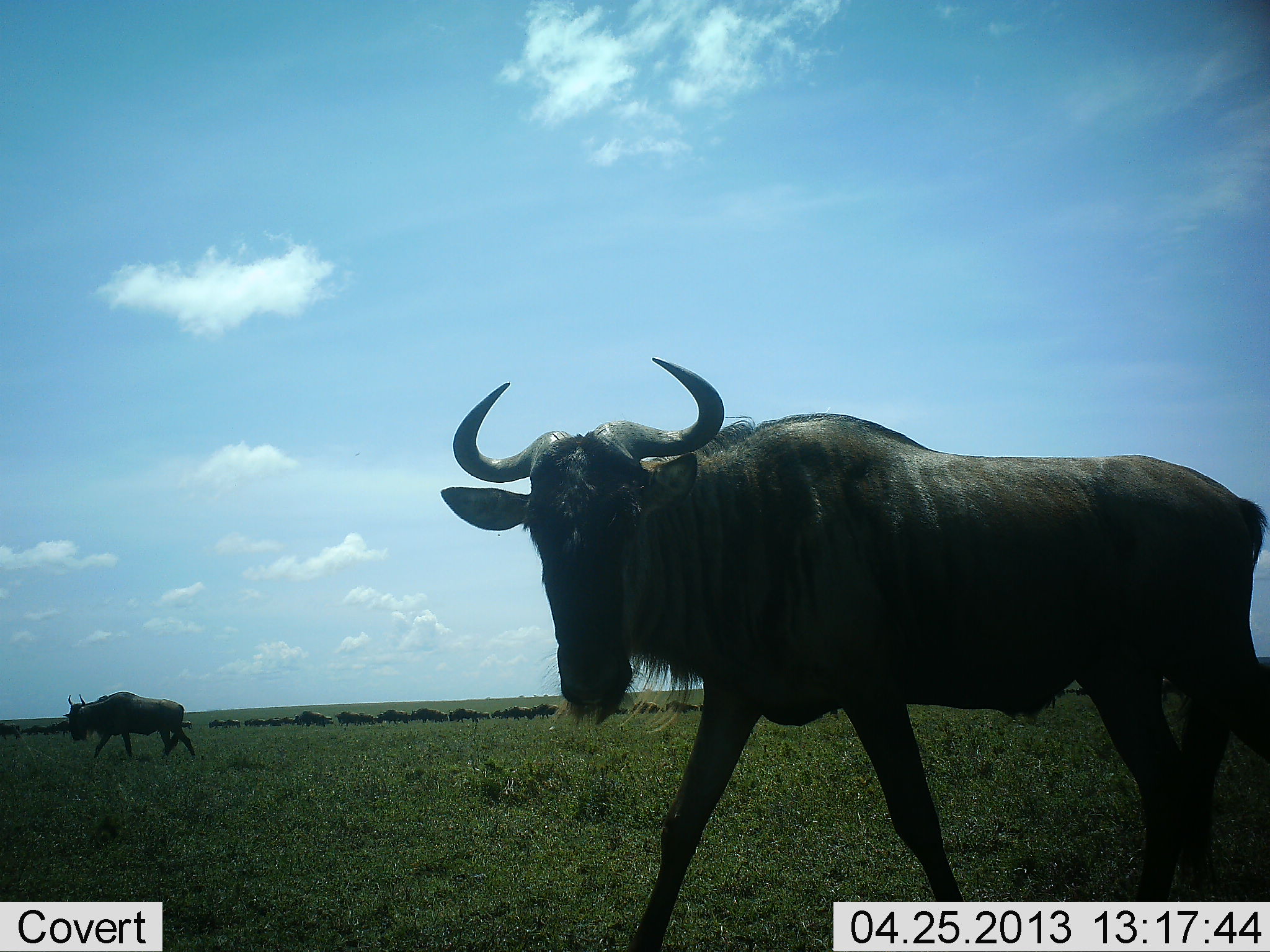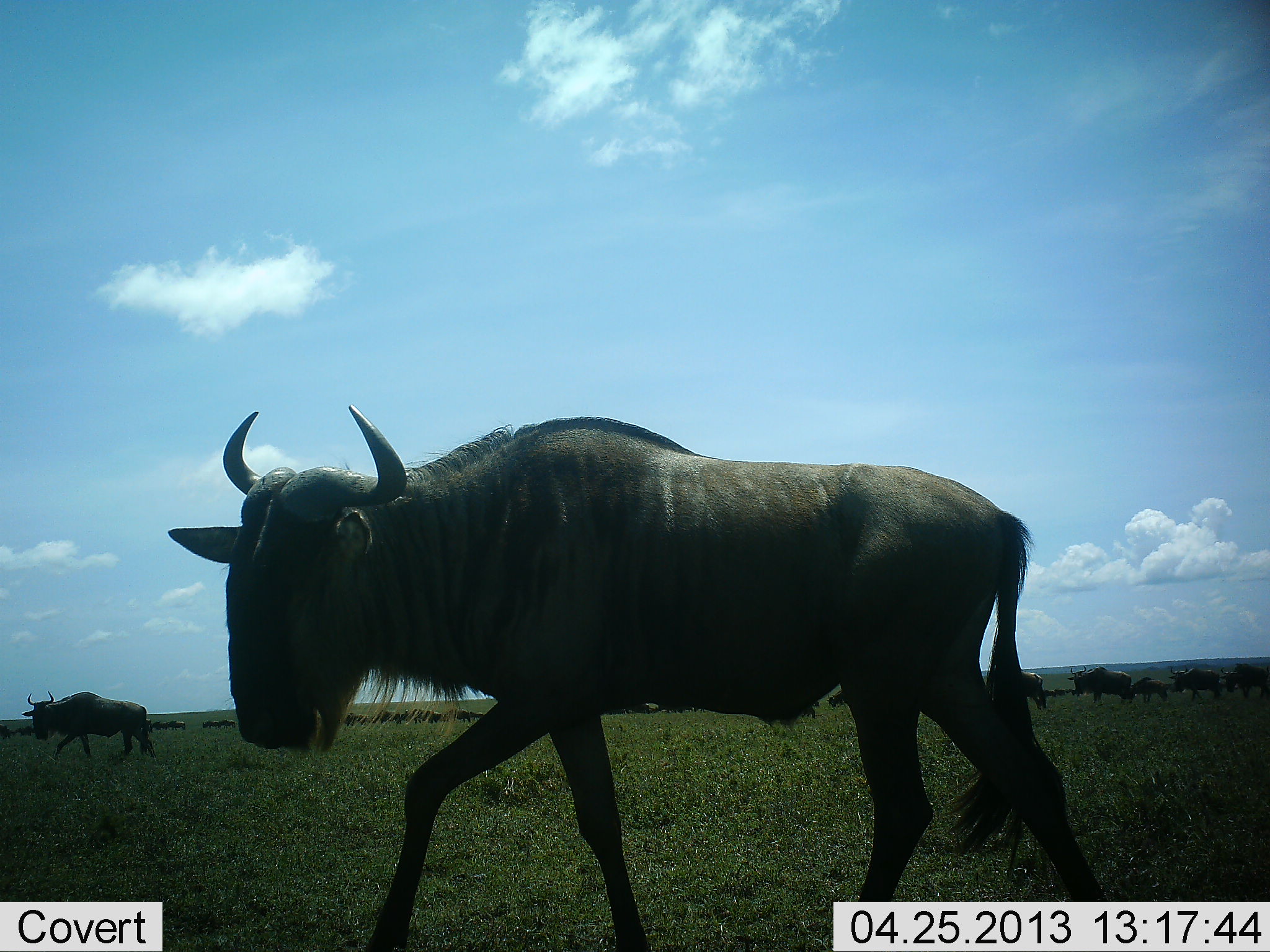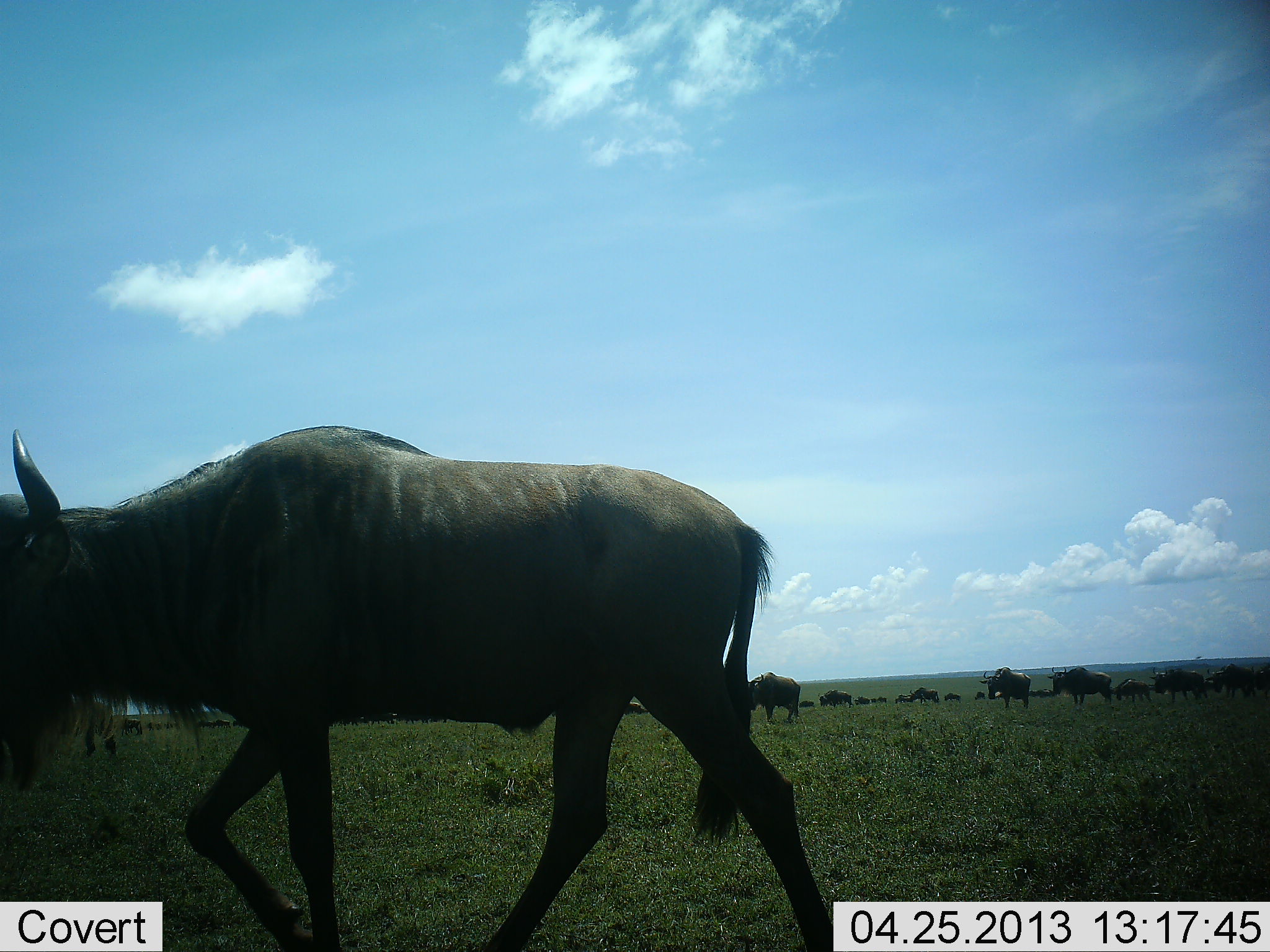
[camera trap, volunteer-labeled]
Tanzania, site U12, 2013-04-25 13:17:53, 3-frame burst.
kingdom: Animalia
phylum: Chordata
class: Mammalia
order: Artiodactyla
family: Bovidae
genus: Connochaetes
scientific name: Connochaetes taurinus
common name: blue wildebeest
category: wildebeest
Wildebeest (blue wildebeest) (Connochaetes taurinus), count 11-50. Behavior (volunteer vote fractions): standing 32%, resting 0%, moving 95%, interacting 11%. Young present (vote fraction): 5%. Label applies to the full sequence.